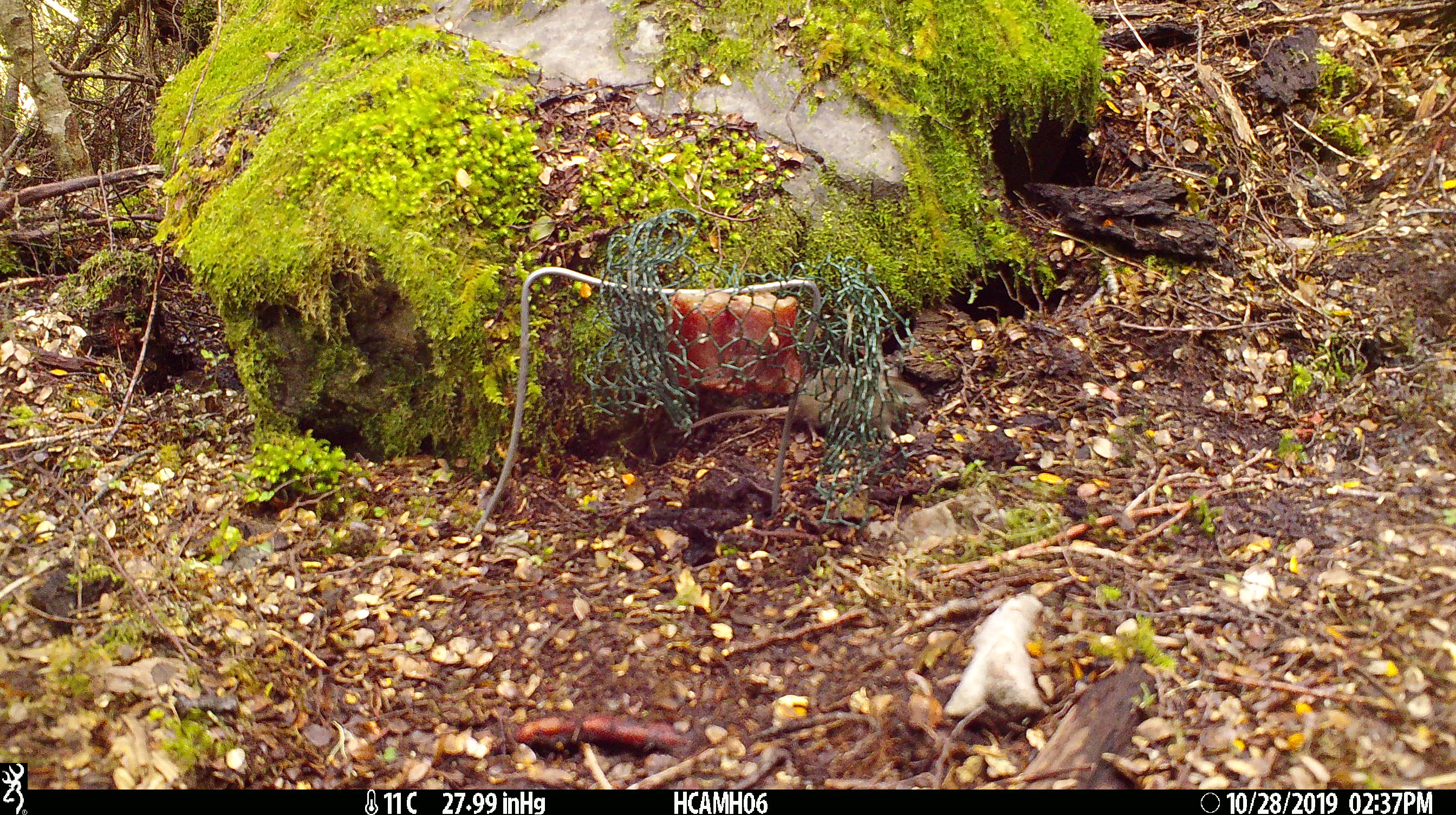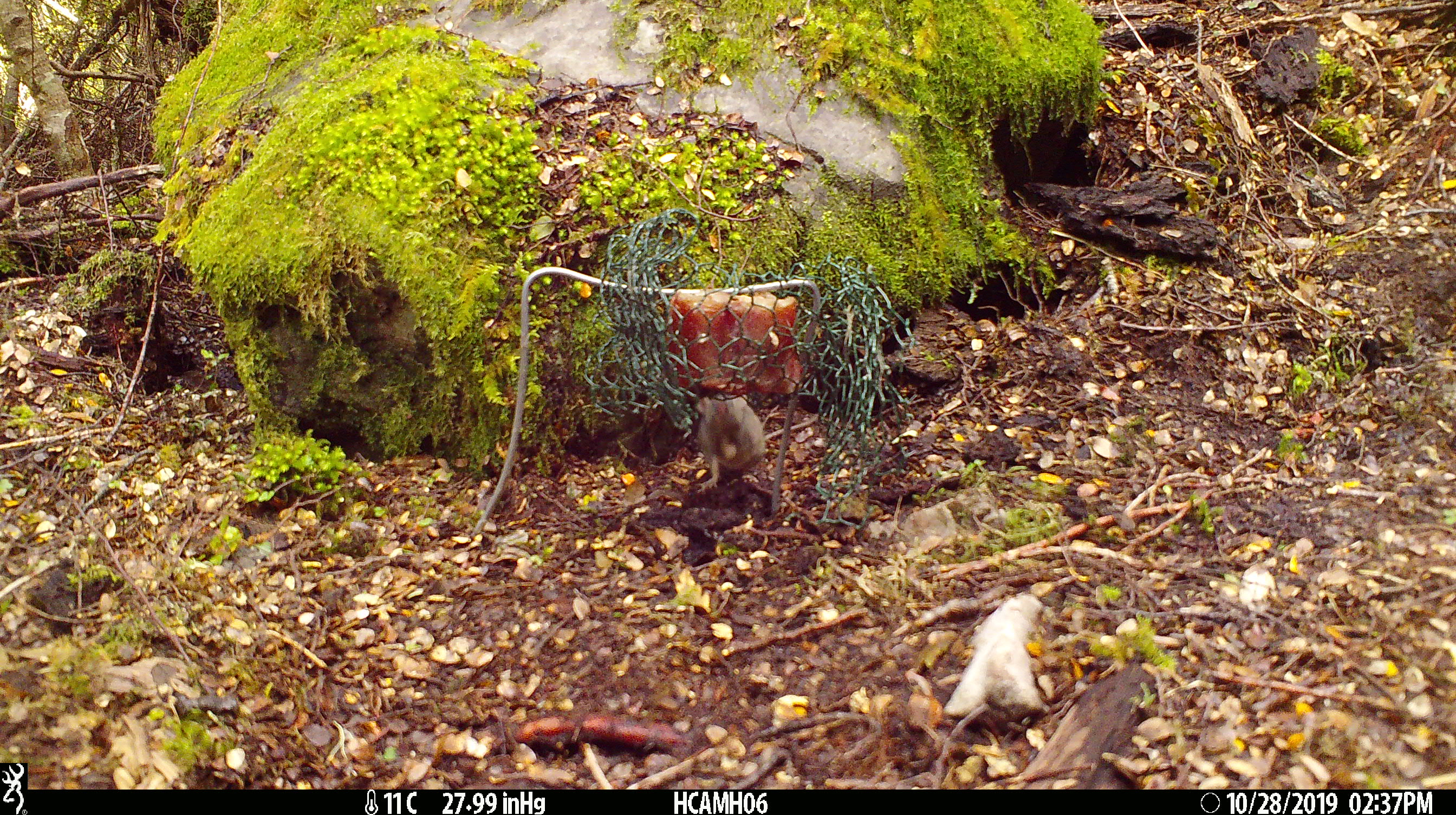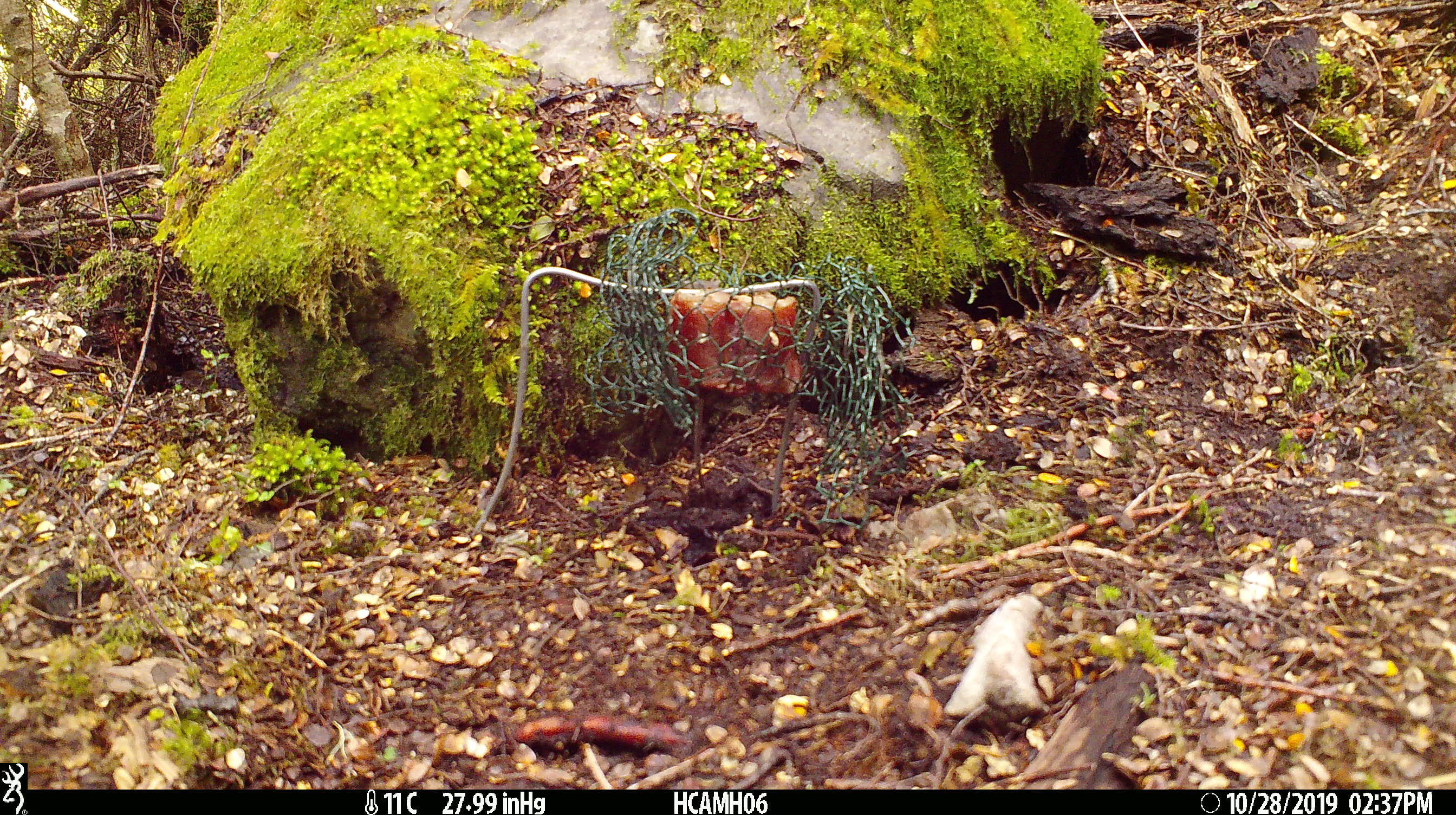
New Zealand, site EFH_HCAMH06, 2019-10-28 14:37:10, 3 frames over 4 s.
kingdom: Animalia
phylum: Chordata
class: Mammalia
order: Rodentia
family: Muridae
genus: Mus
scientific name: Mus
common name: mouse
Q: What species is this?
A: Mouse (Mus).